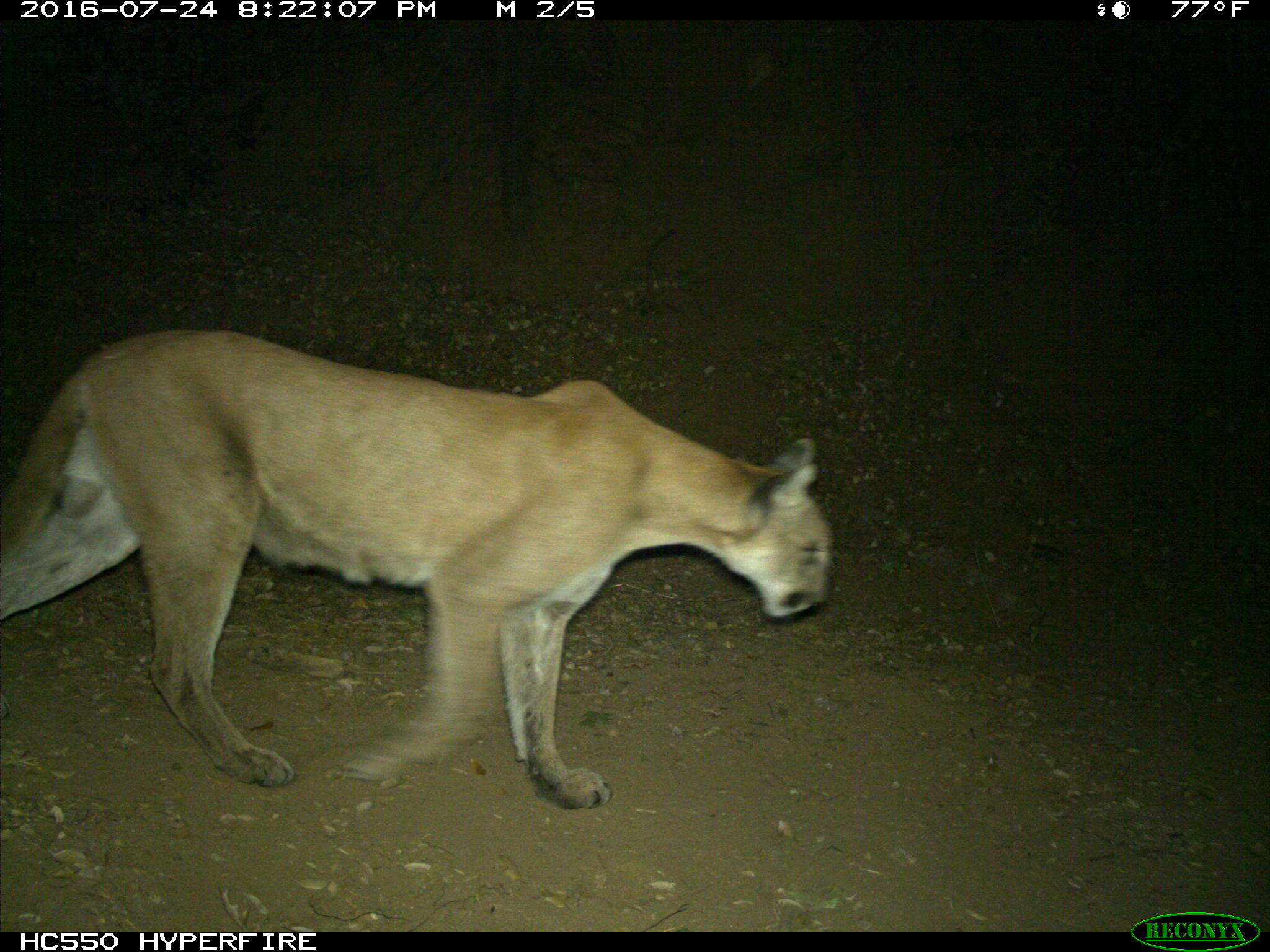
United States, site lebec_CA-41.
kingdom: Animalia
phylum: Chordata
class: Mammalia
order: Carnivora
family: Felidae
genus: Puma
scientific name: Puma concolor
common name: mountain lion